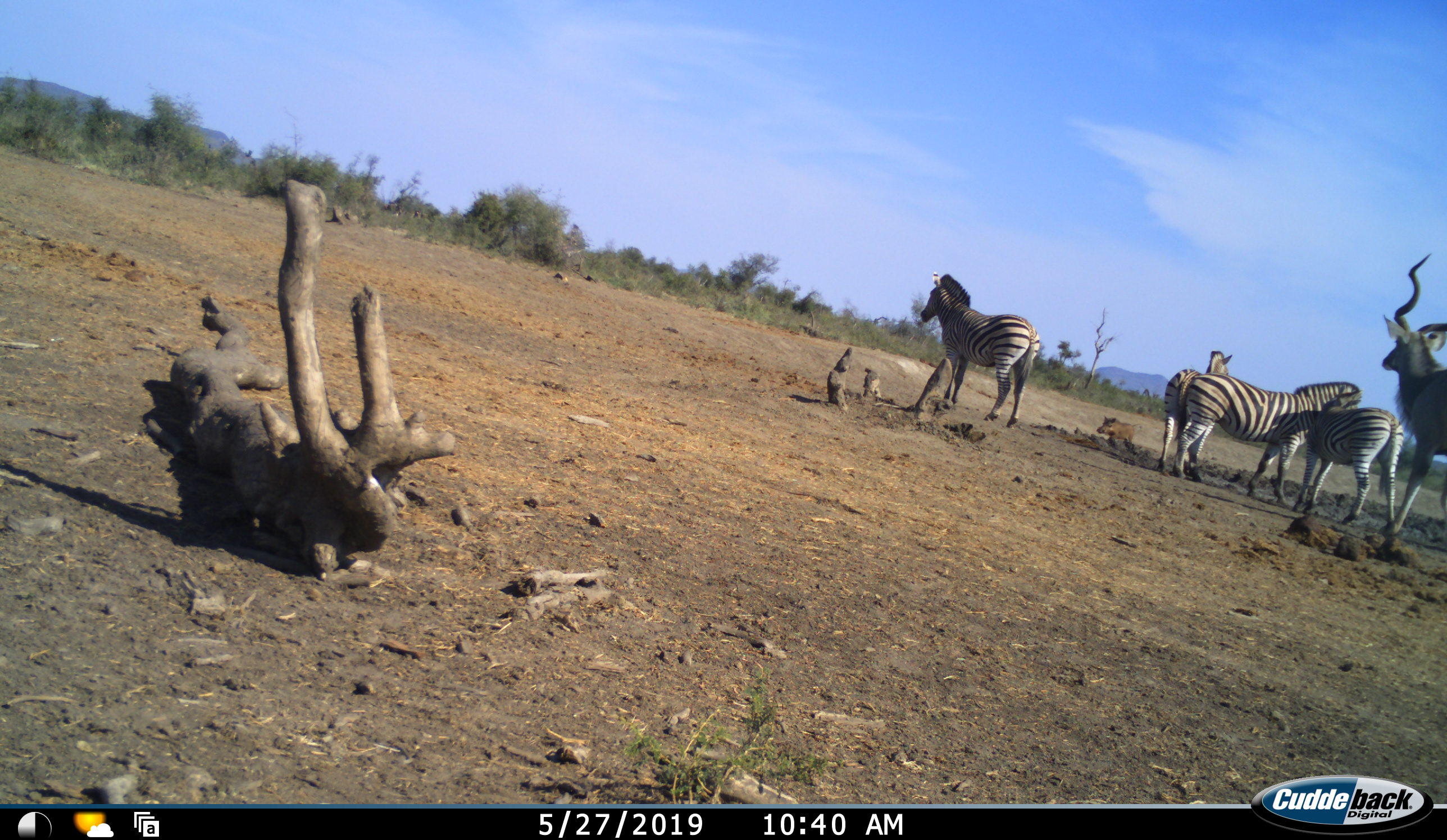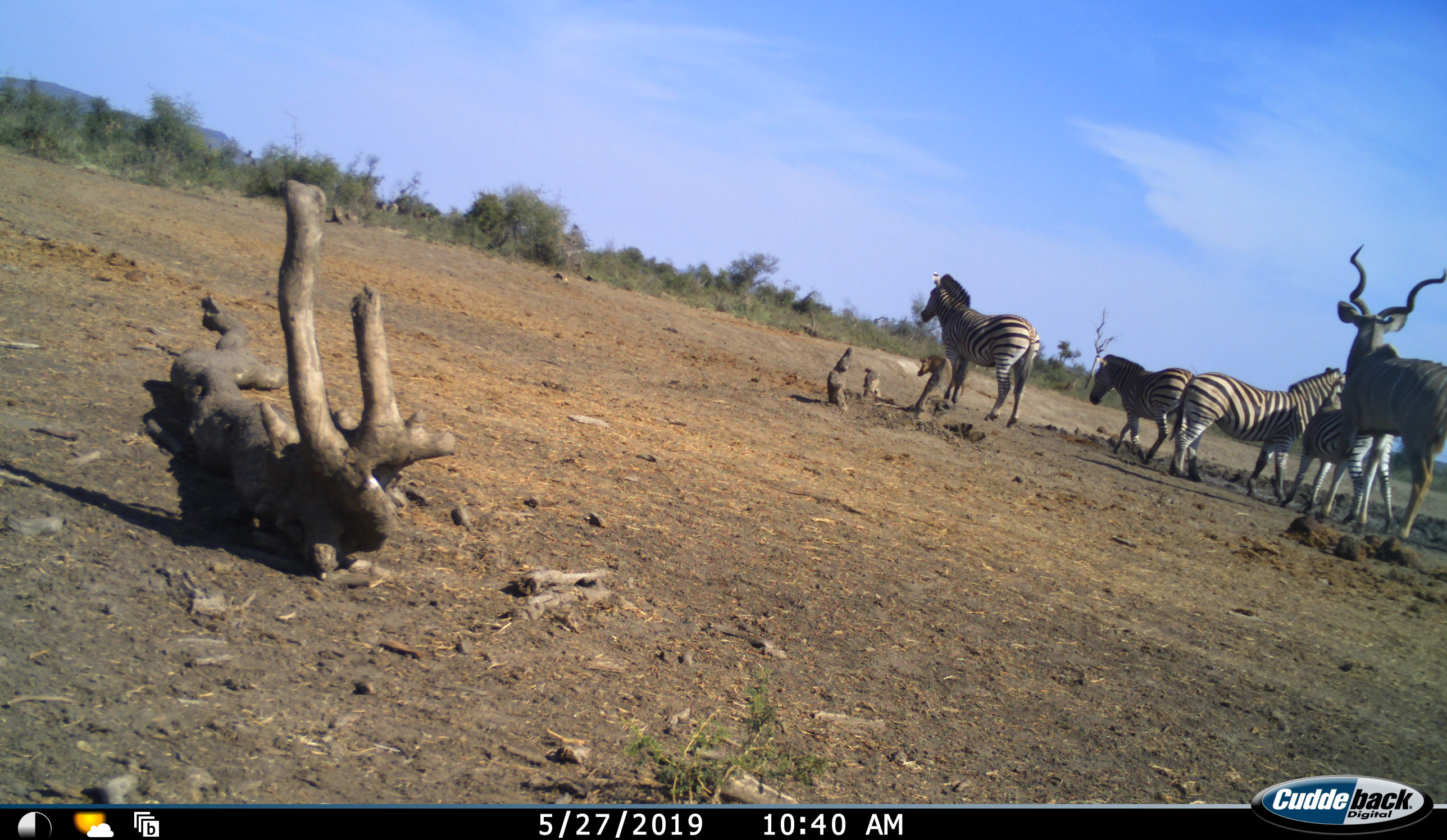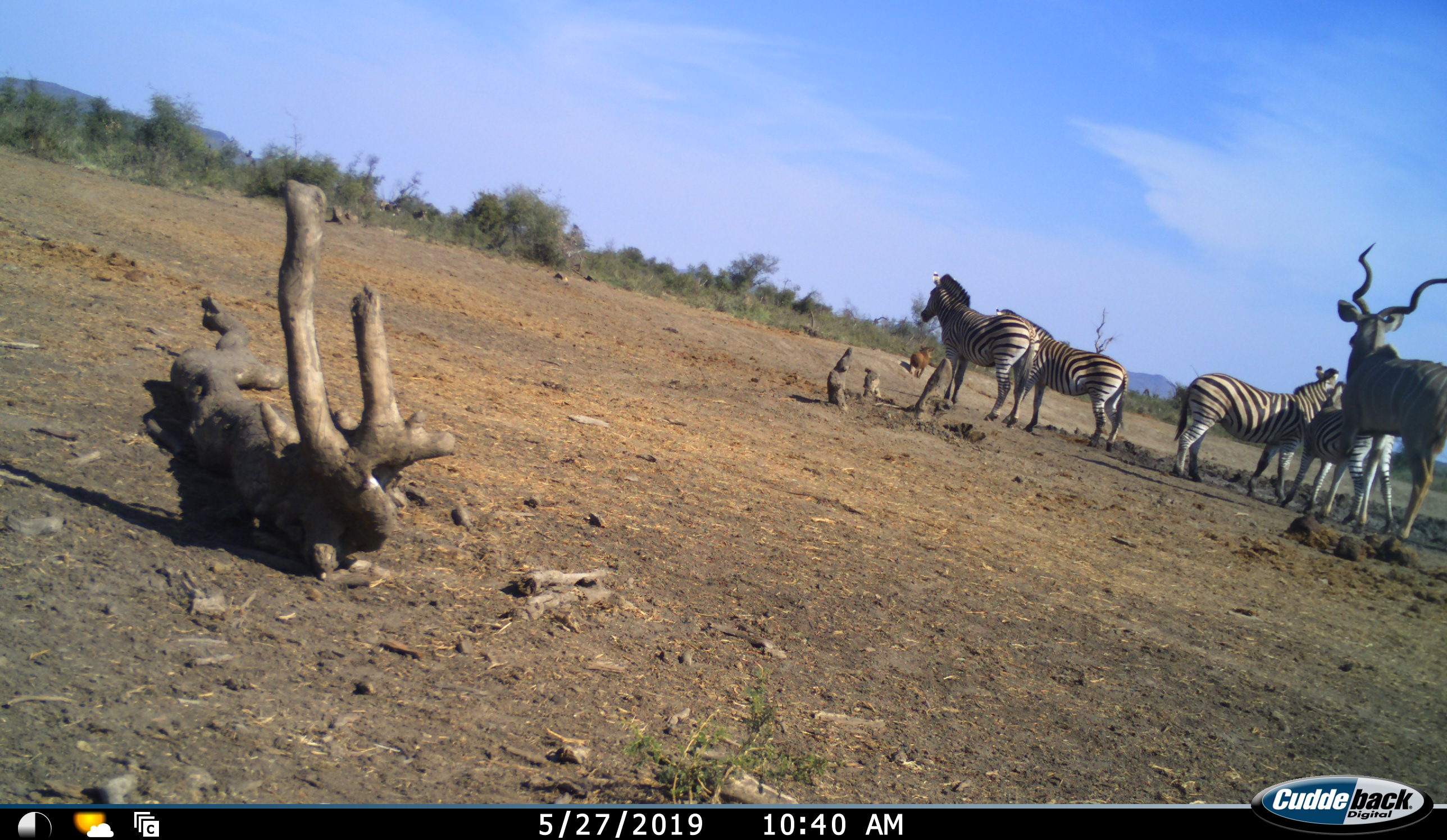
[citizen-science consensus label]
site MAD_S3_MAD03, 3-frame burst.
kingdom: Animalia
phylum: Chordata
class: Mammalia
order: Artiodactyla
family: Bovidae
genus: Tragelaphus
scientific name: Tragelaphus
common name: kudu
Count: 1.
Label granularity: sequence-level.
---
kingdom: Animalia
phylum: Chordata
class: Mammalia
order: Artiodactyla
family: Suidae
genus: Phacochoerus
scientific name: Phacochoerus africanus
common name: warthog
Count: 1.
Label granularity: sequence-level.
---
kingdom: Animalia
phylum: Chordata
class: Mammalia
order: Perissodactyla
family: Equidae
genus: Equus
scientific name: Equus quagga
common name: plains zebra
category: zebraplains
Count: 4.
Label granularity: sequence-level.